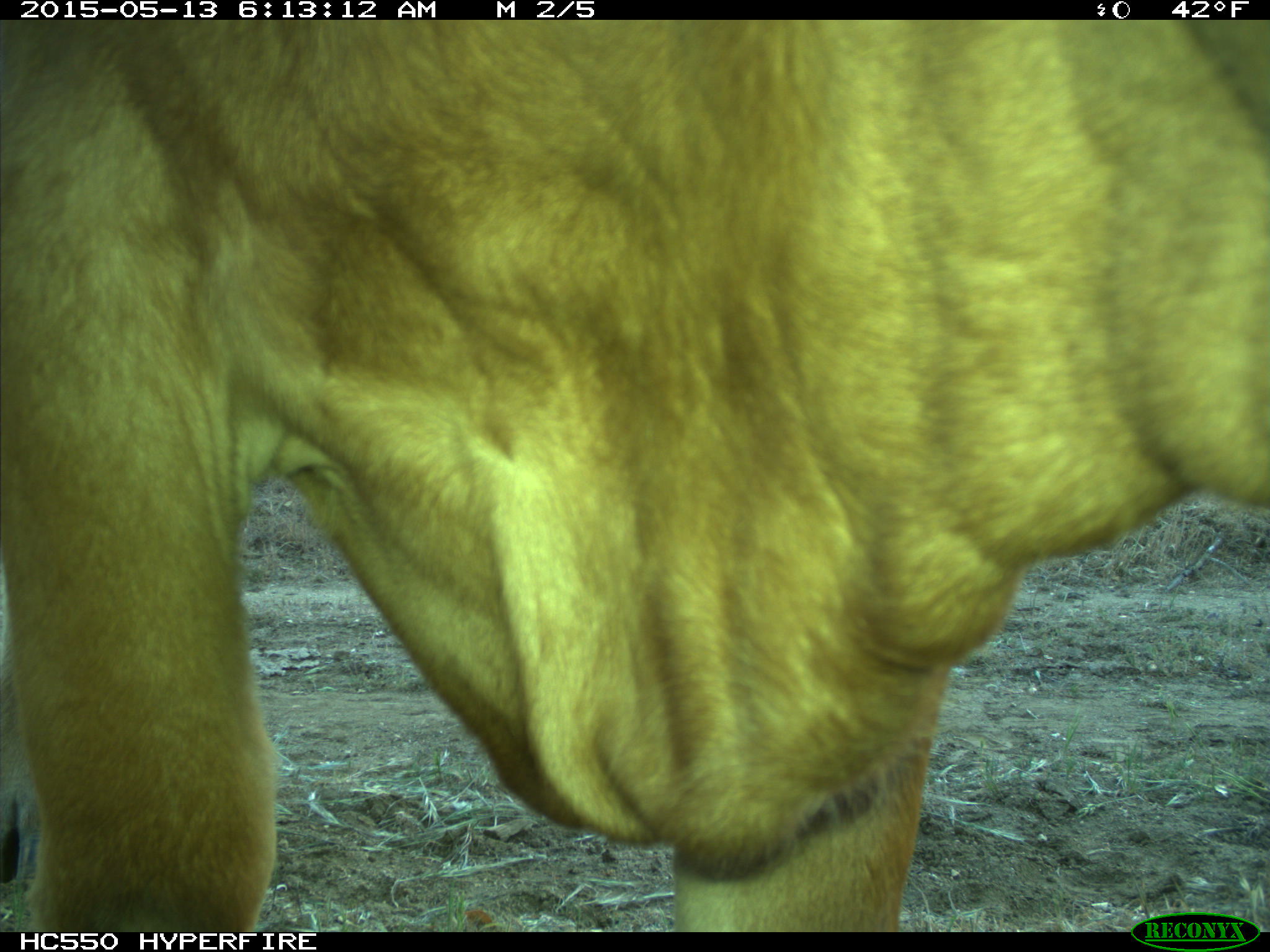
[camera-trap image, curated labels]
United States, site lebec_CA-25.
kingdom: Animalia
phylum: Chordata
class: Mammalia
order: Artiodactyla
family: Bovidae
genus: Bos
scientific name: Bos taurus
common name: domestic cow